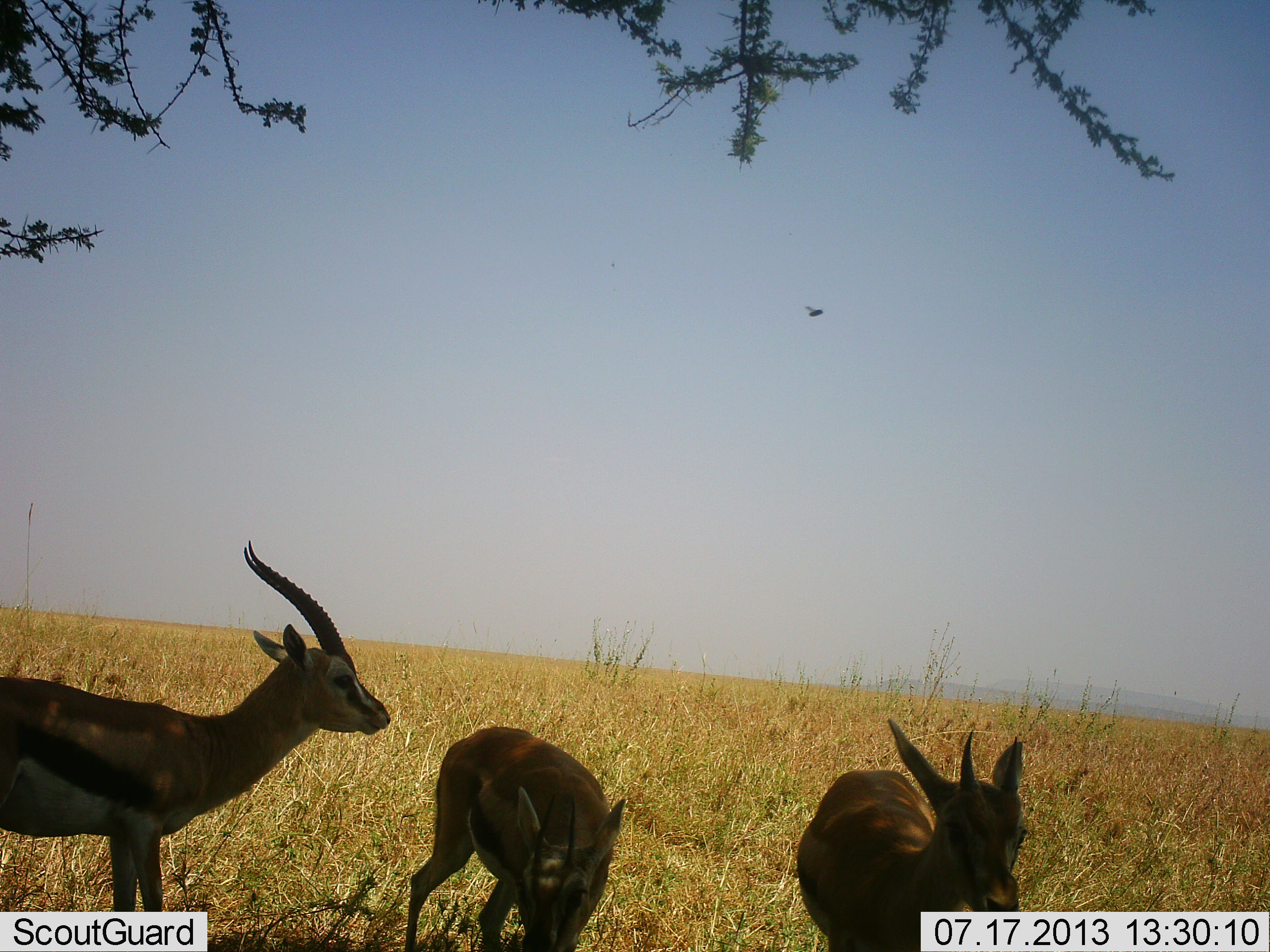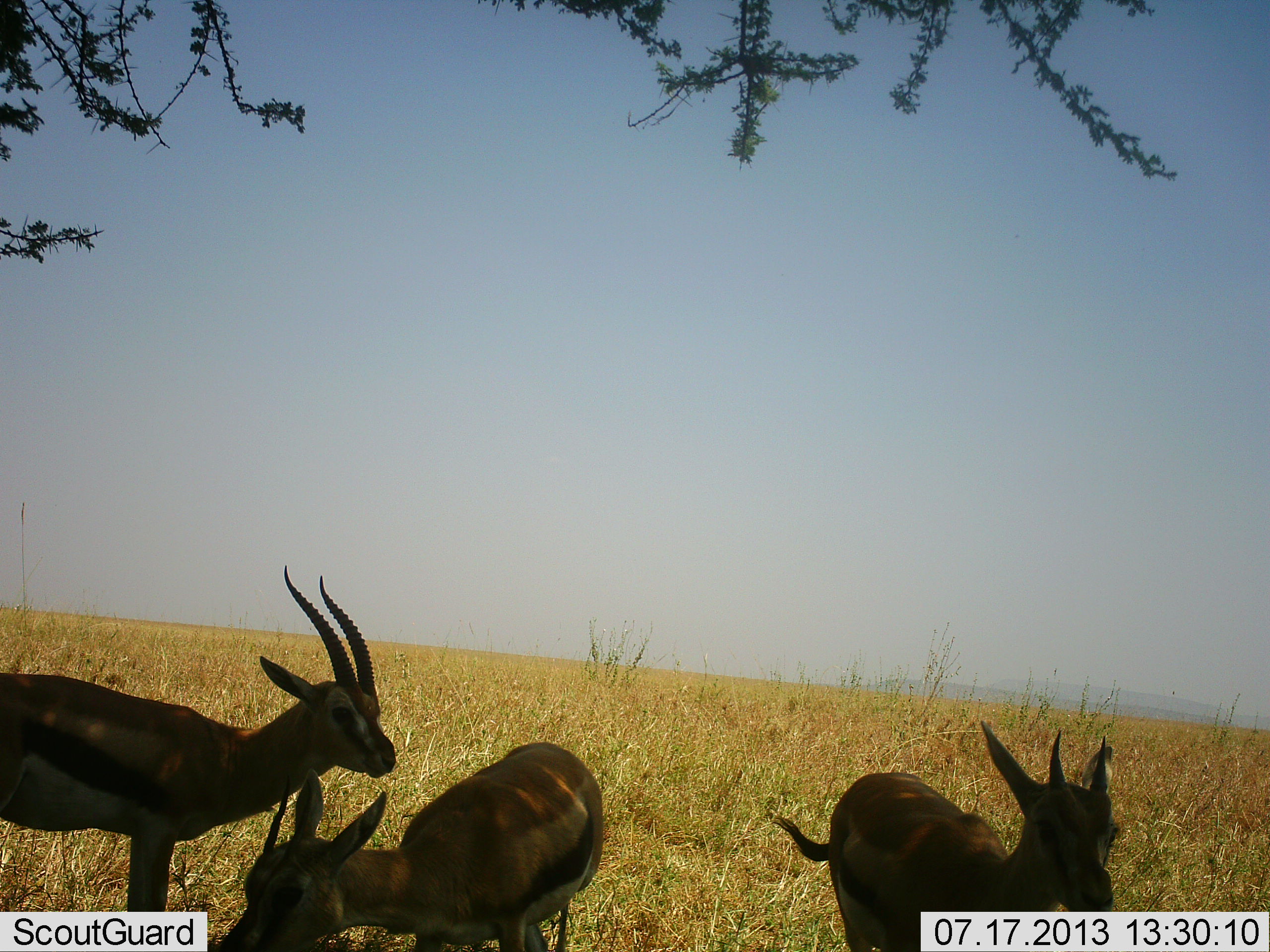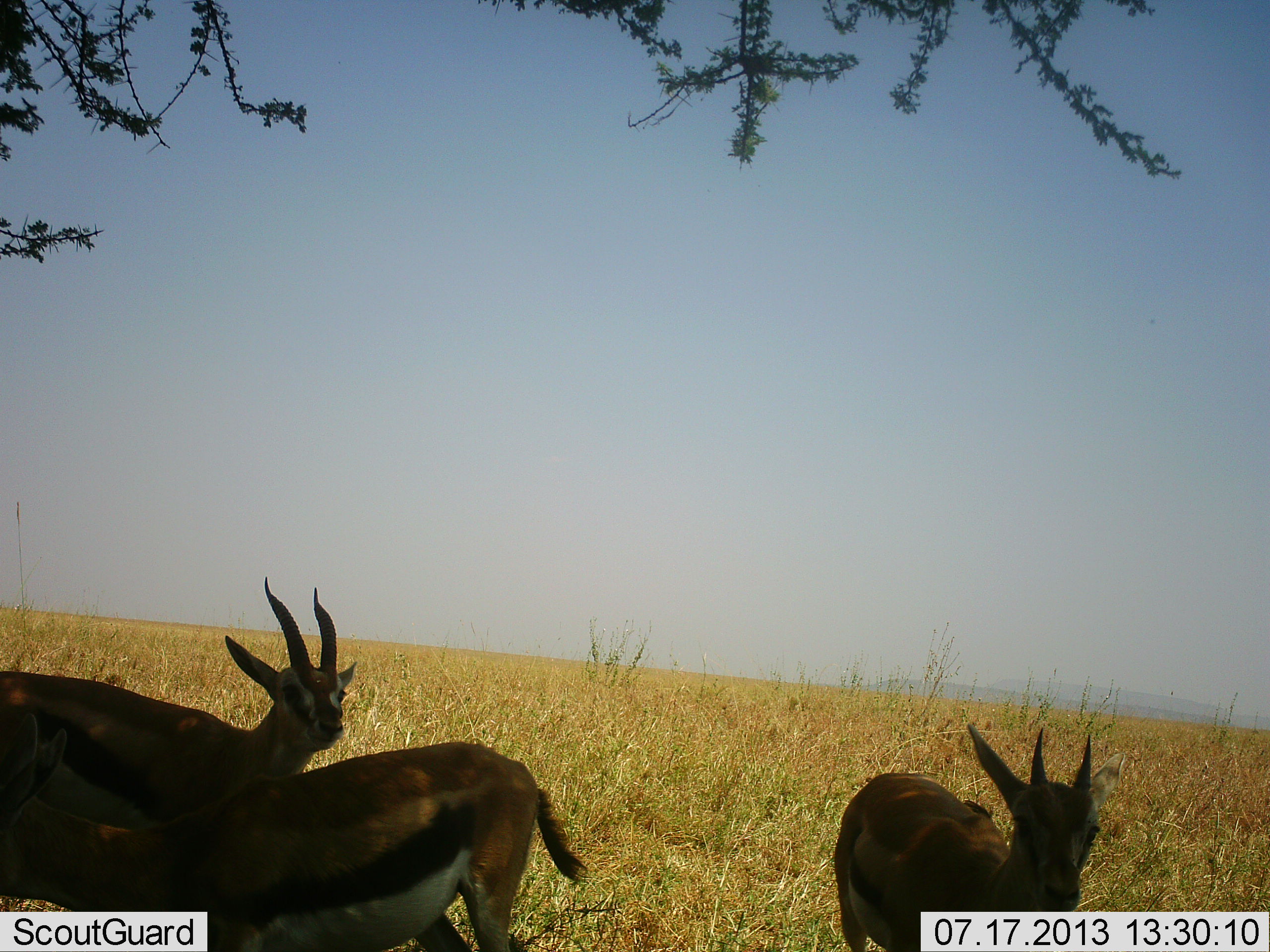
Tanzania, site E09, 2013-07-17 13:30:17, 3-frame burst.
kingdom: Animalia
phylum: Chordata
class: Mammalia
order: Artiodactyla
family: Bovidae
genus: Eudorcas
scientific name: Eudorcas thomsonii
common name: thomson's gazelle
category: gazellethomsons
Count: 3.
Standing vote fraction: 74%.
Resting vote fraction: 7%.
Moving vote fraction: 26%.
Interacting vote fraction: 11%.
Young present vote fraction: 0%.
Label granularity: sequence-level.